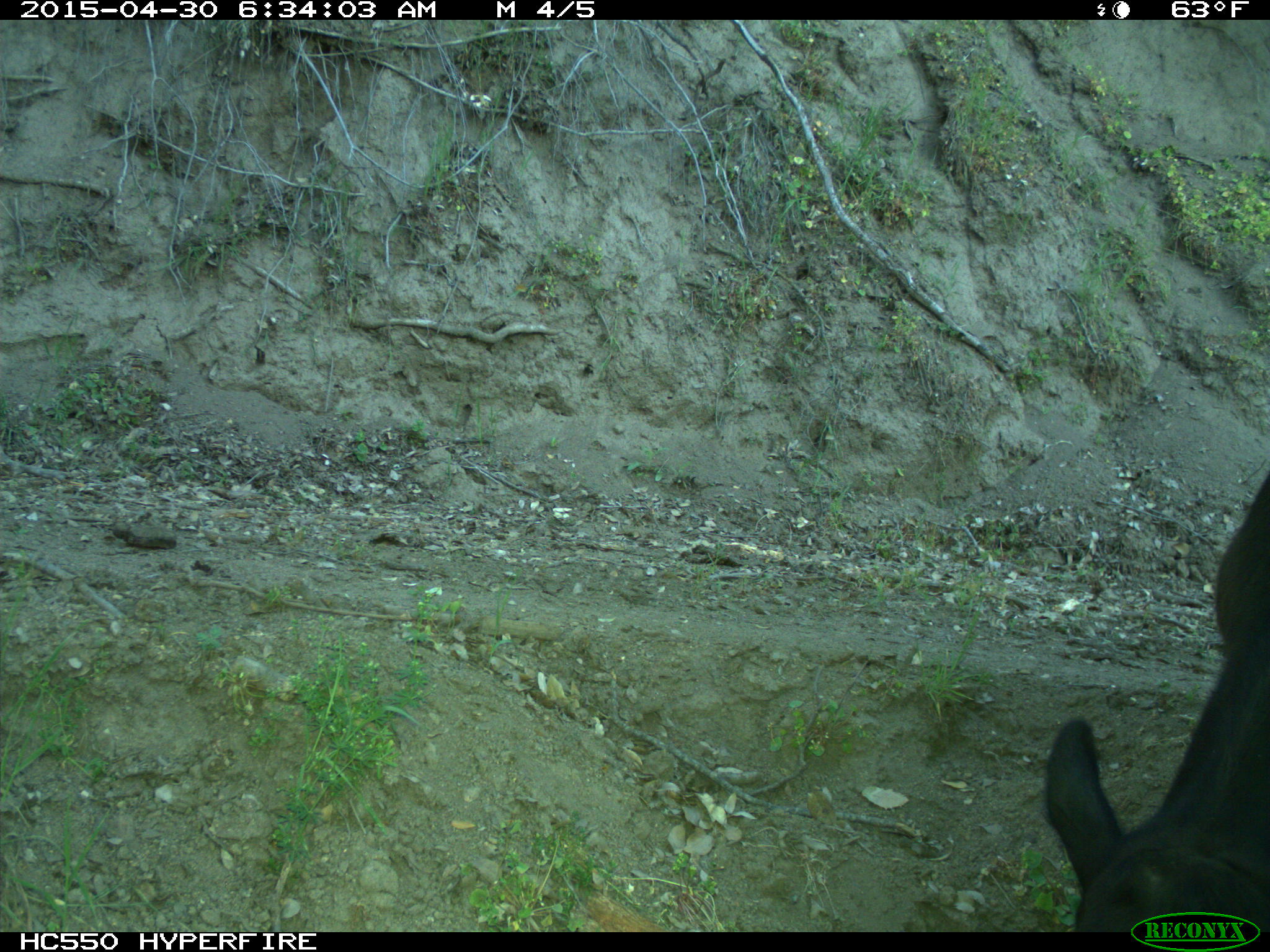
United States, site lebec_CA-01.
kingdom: Animalia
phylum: Chordata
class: Mammalia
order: Artiodactyla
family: Bovidae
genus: Bos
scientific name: Bos taurus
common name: domestic cow